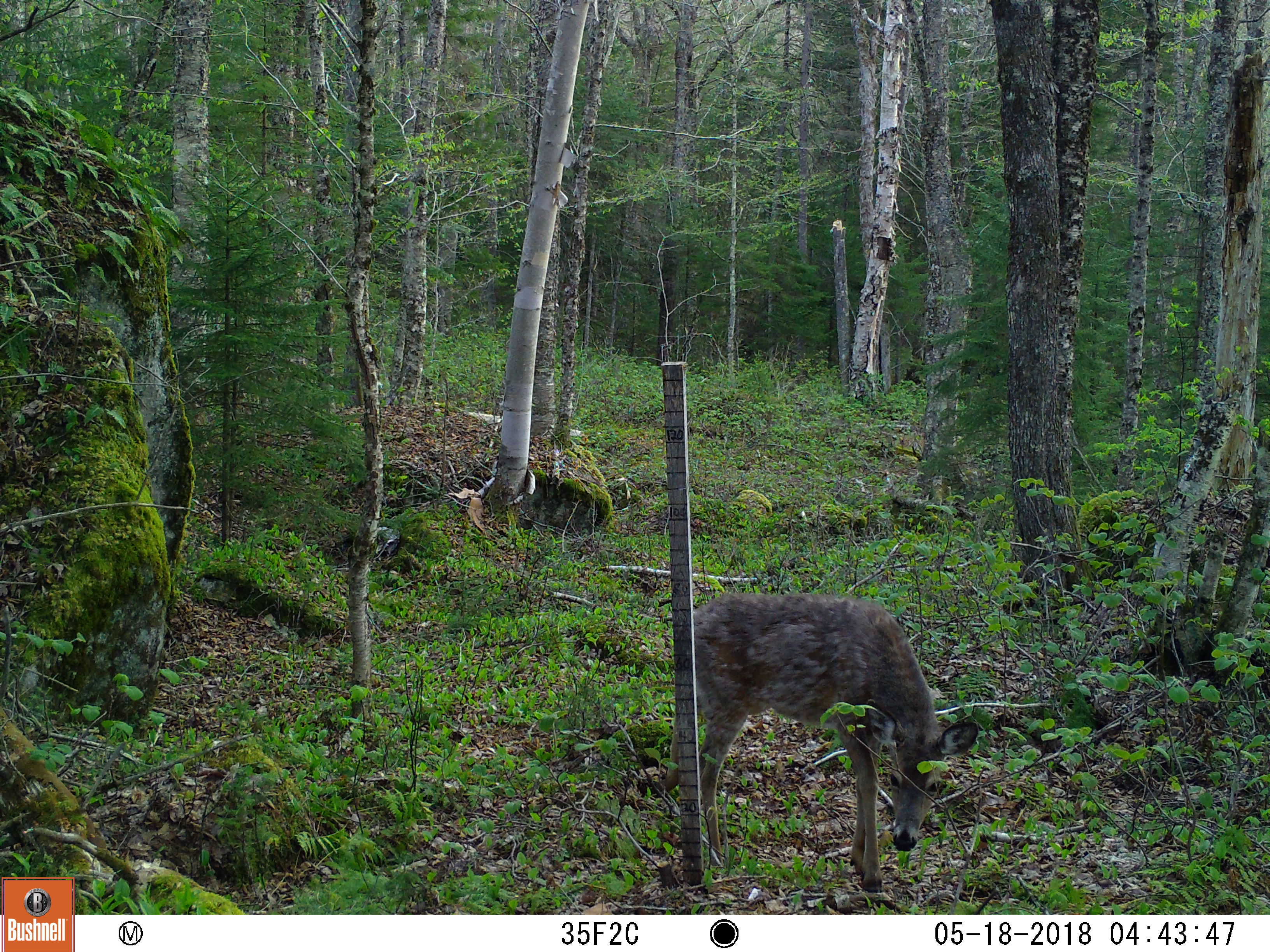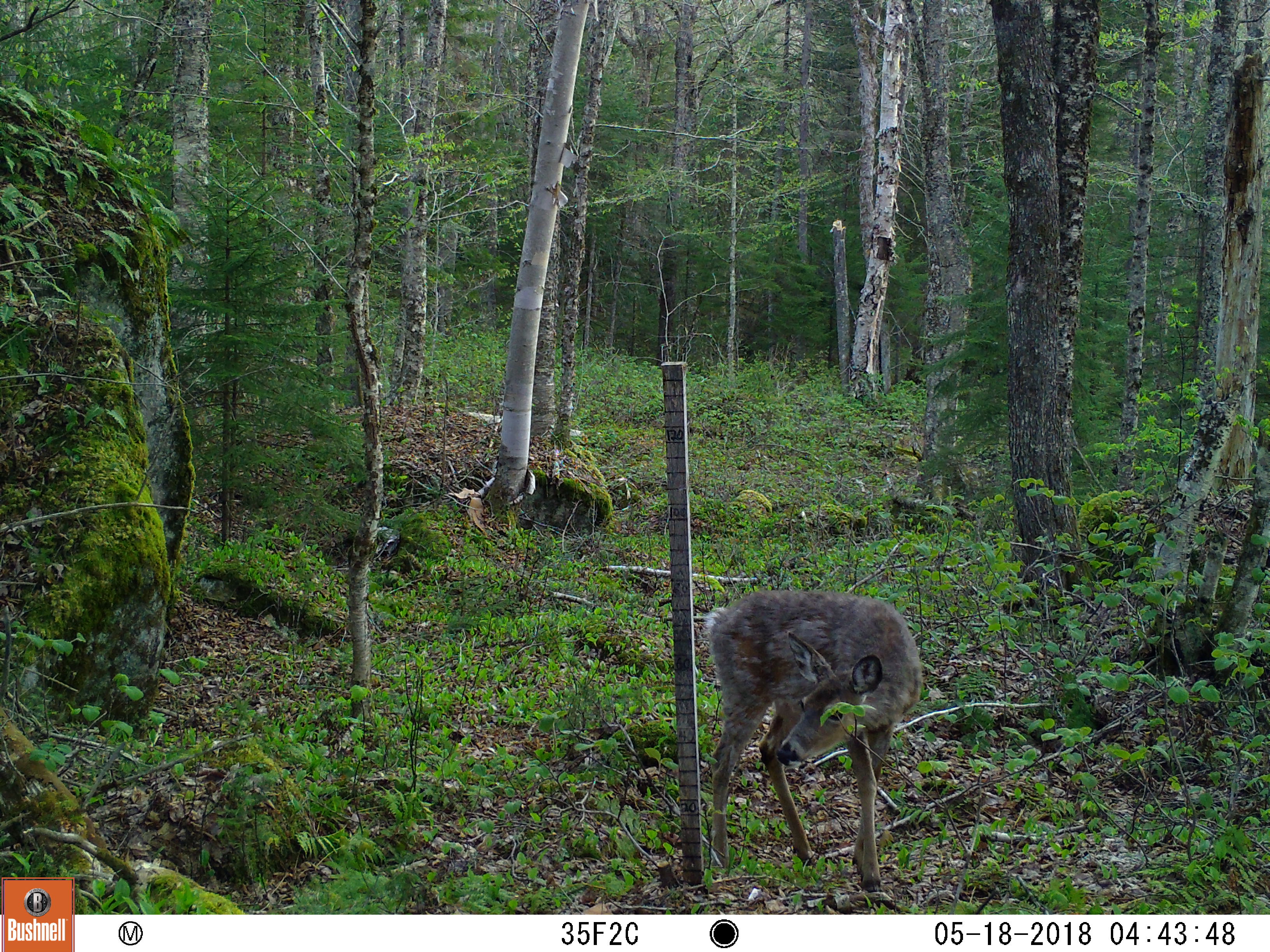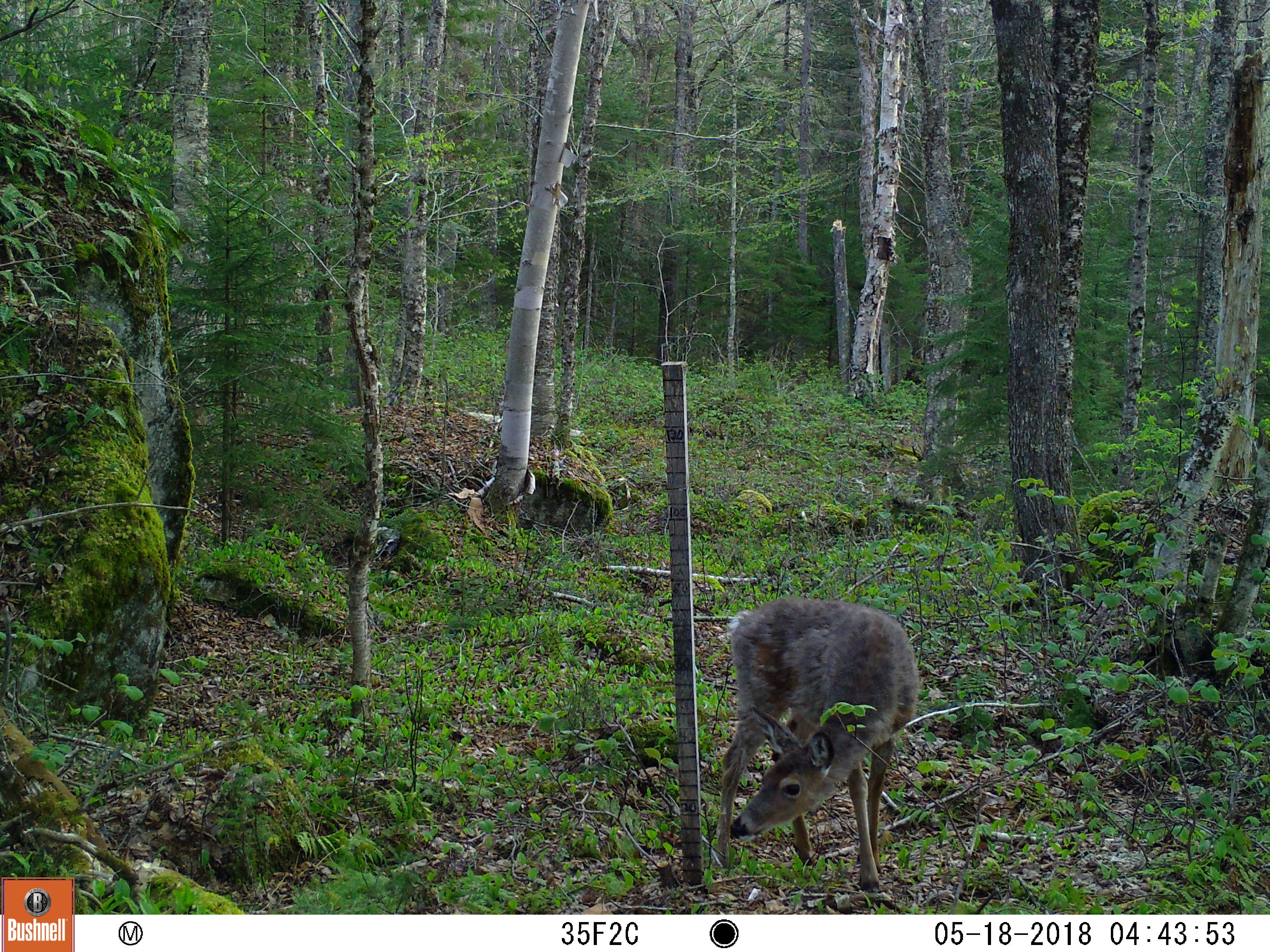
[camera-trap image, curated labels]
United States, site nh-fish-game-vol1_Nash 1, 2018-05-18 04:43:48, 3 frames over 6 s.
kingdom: Animalia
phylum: Chordata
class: Mammalia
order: Artiodactyla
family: Cervidae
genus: Odocoileus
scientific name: Odocoileus virginianus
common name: white-tailed deer